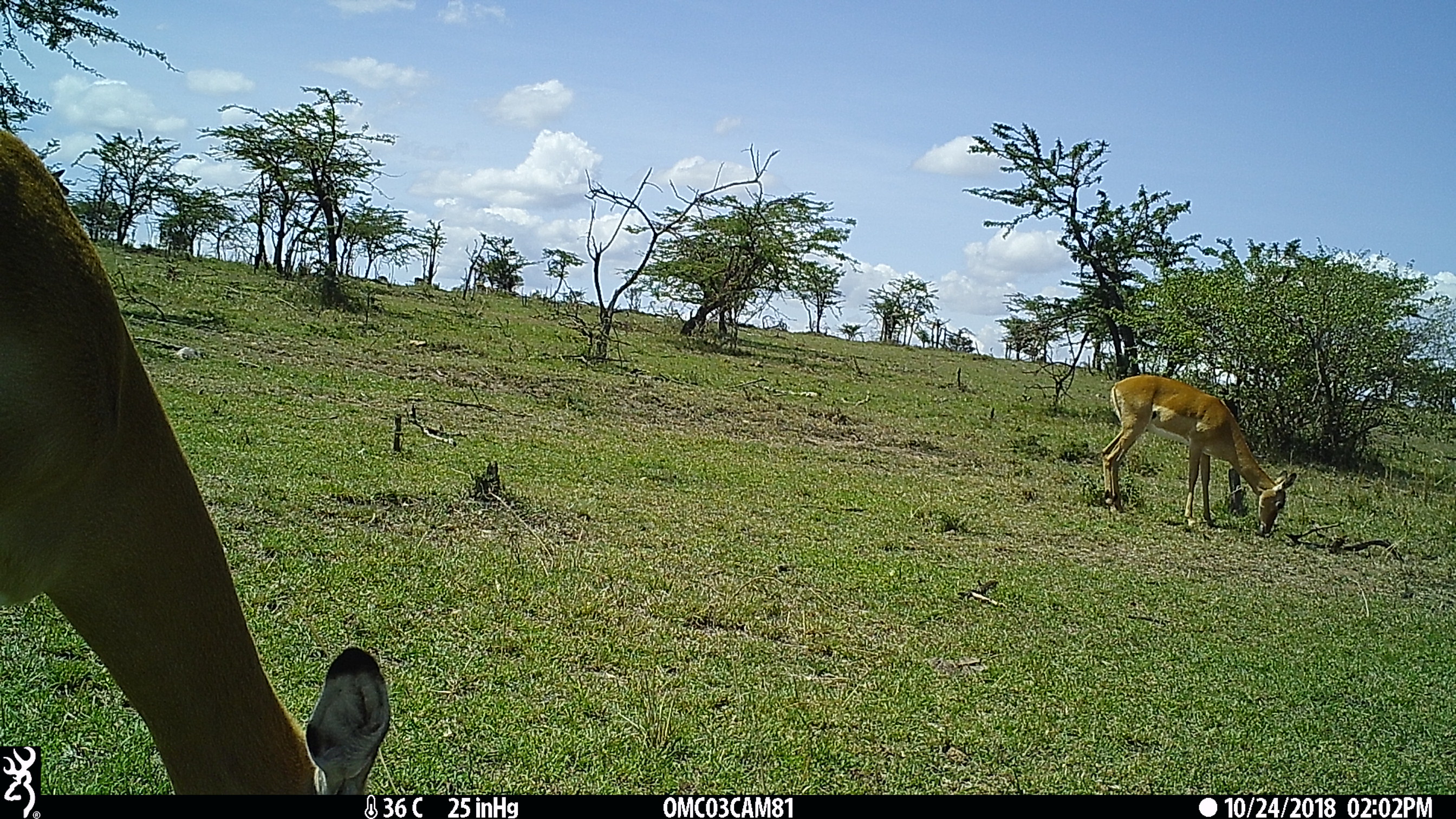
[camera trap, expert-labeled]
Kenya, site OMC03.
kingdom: Animalia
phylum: Chordata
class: Mammalia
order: Artiodactyla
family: Bovidae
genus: Aepyceros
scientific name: Aepyceros melampus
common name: impala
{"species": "impala (Aepyceros melampus)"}